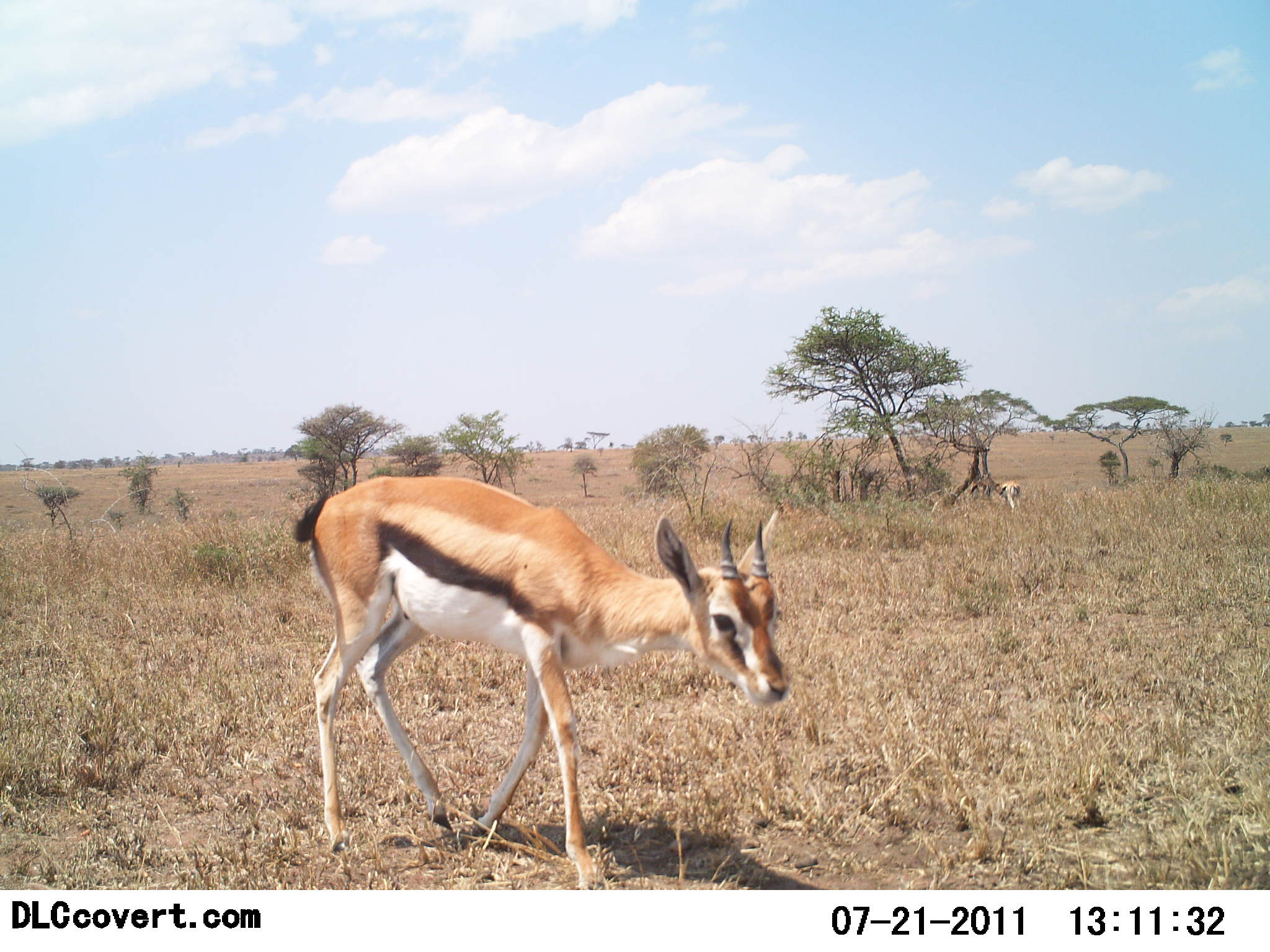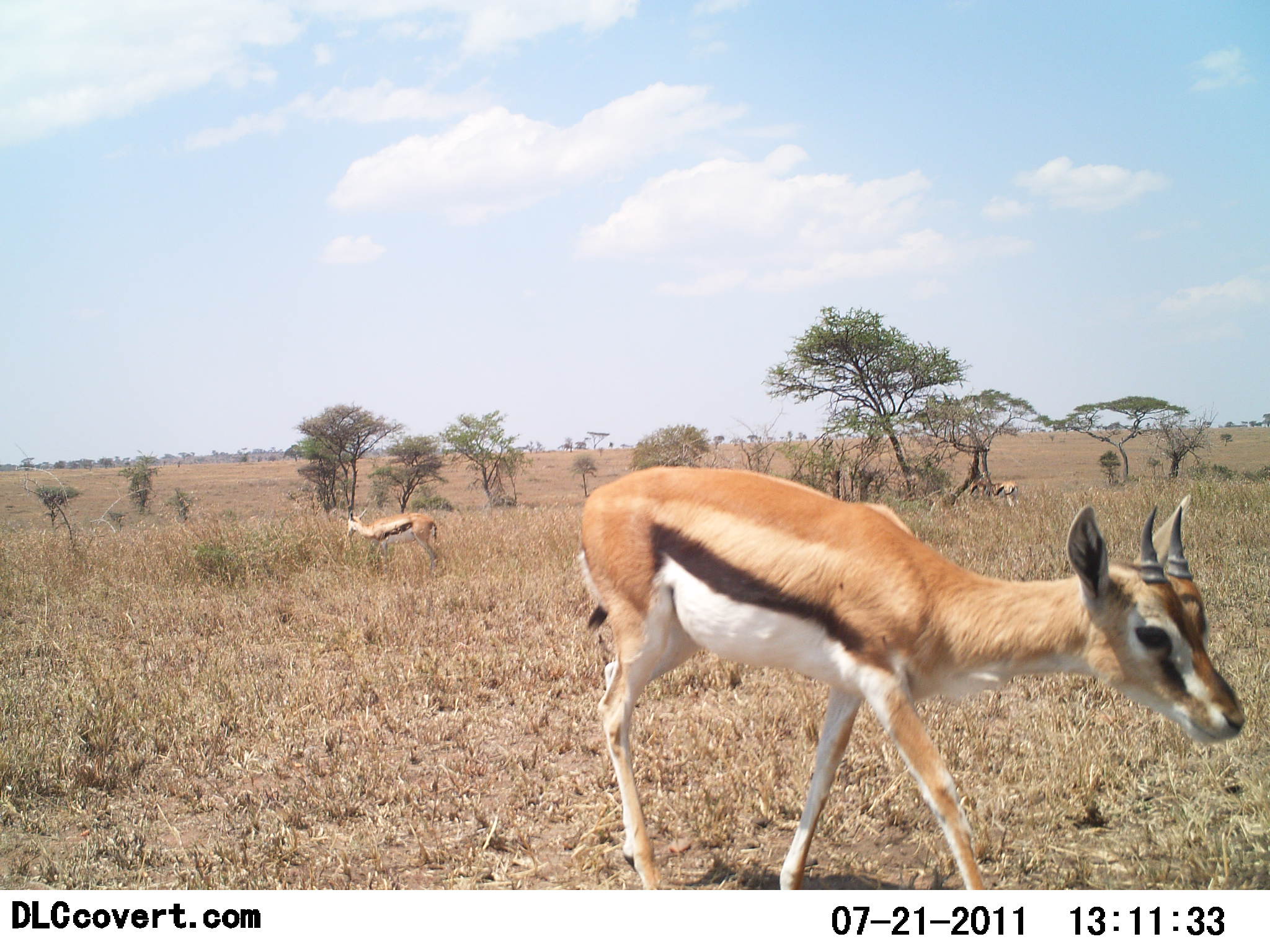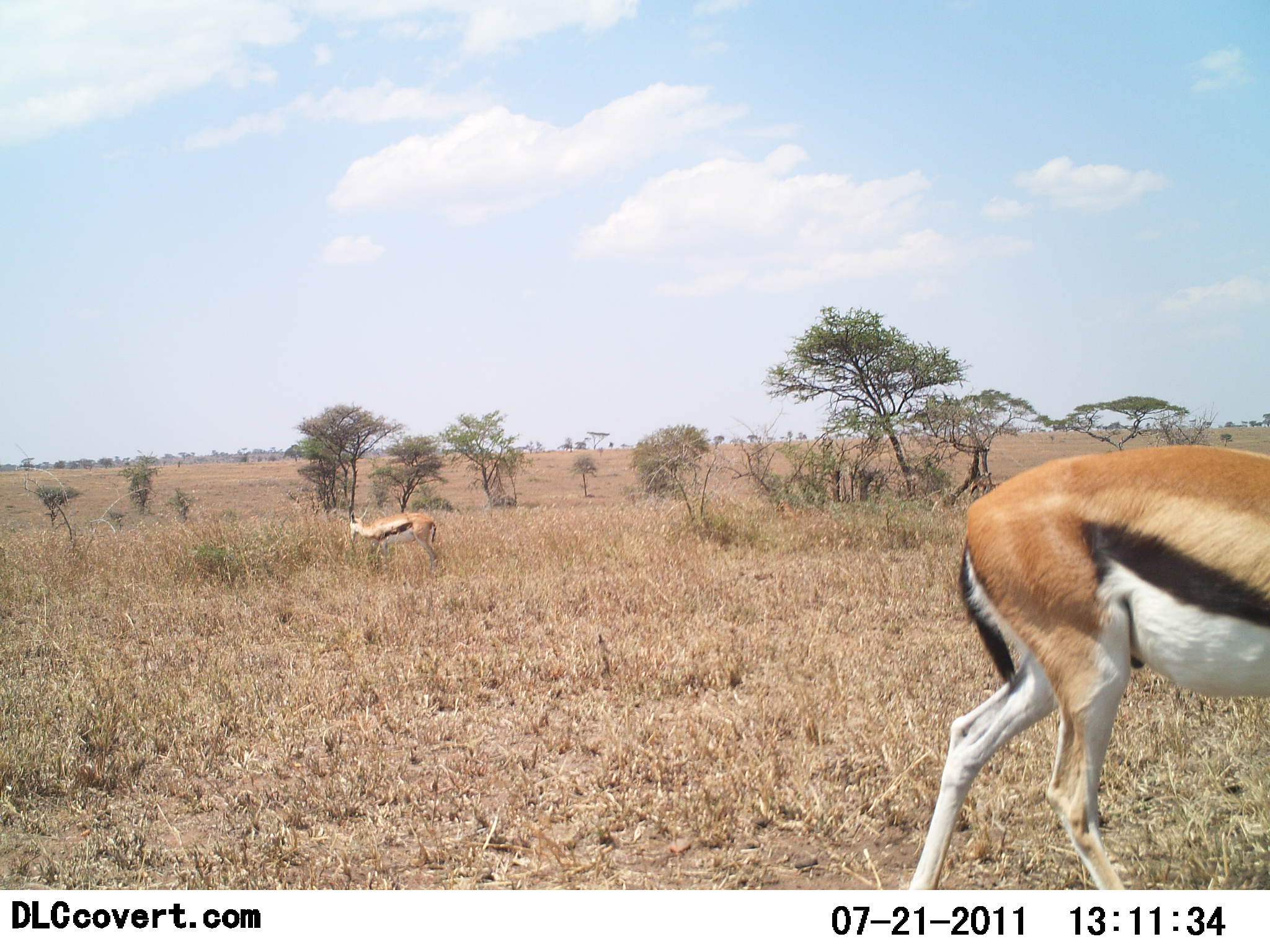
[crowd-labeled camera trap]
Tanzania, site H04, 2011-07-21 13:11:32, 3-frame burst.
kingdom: Animalia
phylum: Chordata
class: Mammalia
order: Artiodactyla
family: Bovidae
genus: Eudorcas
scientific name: Eudorcas thomsonii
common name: thomson's gazelle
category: gazellethomsons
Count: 3.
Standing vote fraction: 42%.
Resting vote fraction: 8%.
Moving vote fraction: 92%.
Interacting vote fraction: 0%.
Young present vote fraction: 0%.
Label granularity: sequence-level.